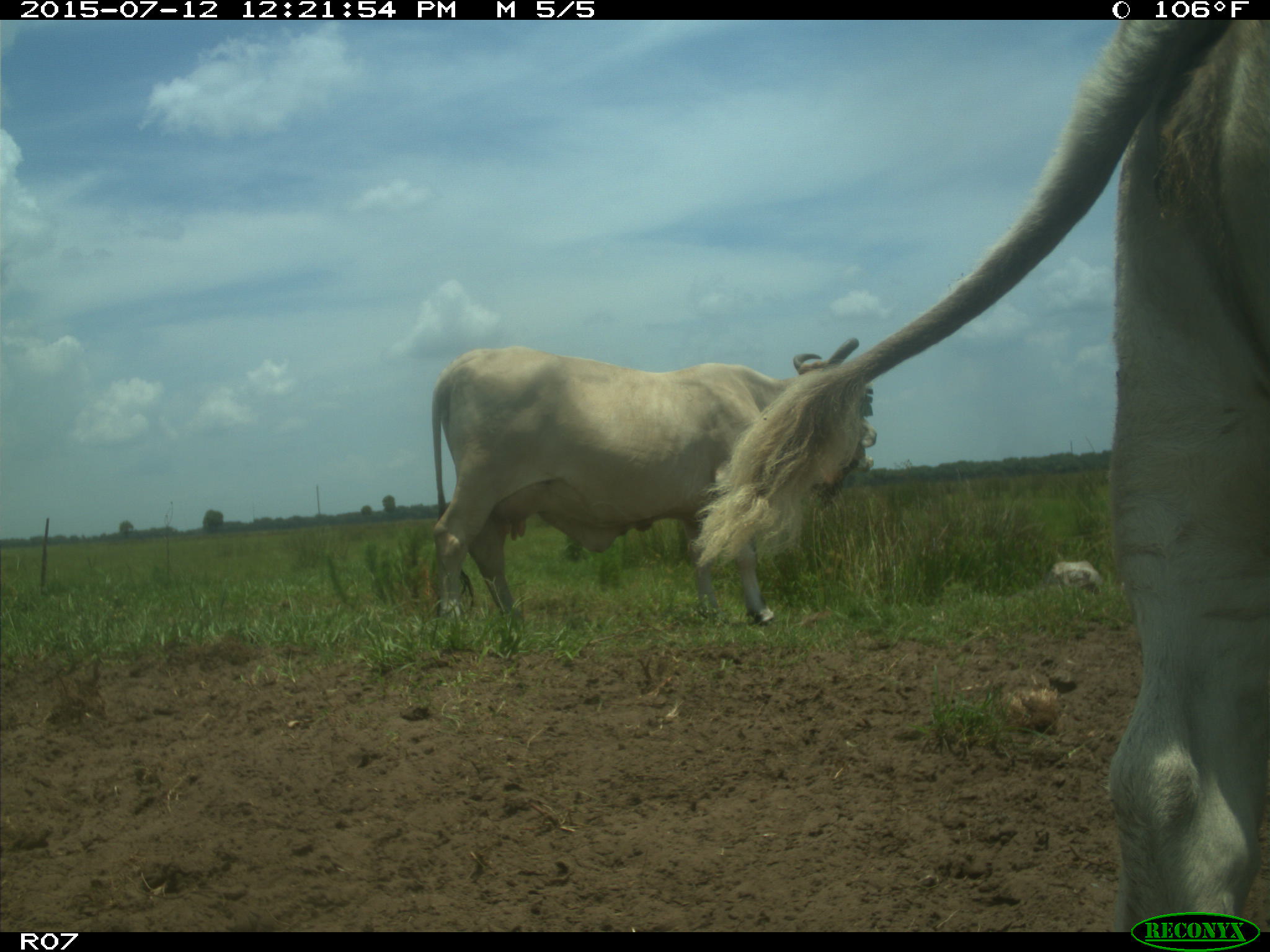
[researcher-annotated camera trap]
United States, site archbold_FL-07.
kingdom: Animalia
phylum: Chordata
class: Mammalia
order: Artiodactyla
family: Bovidae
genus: Bos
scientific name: Bos taurus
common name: domestic cow